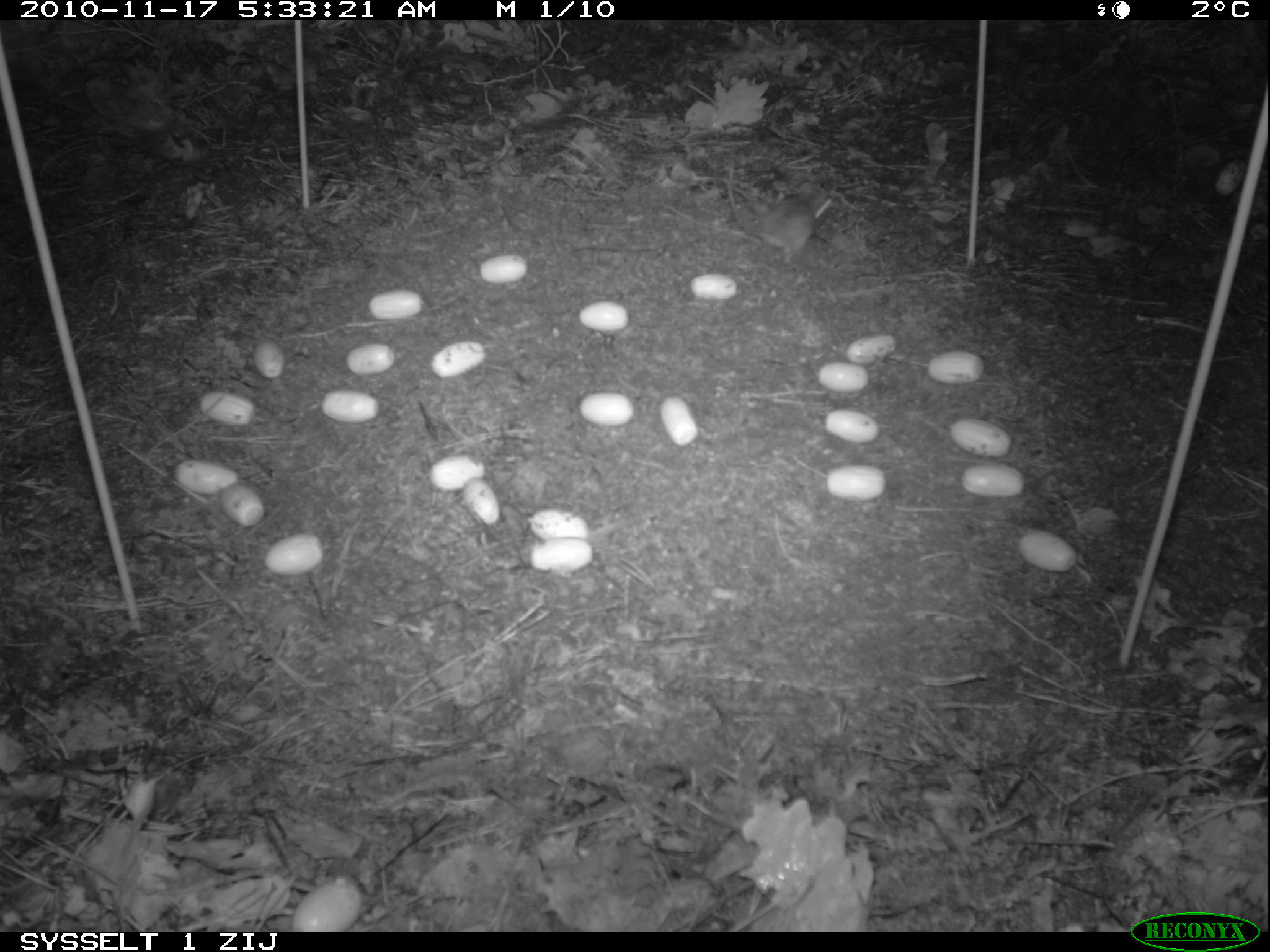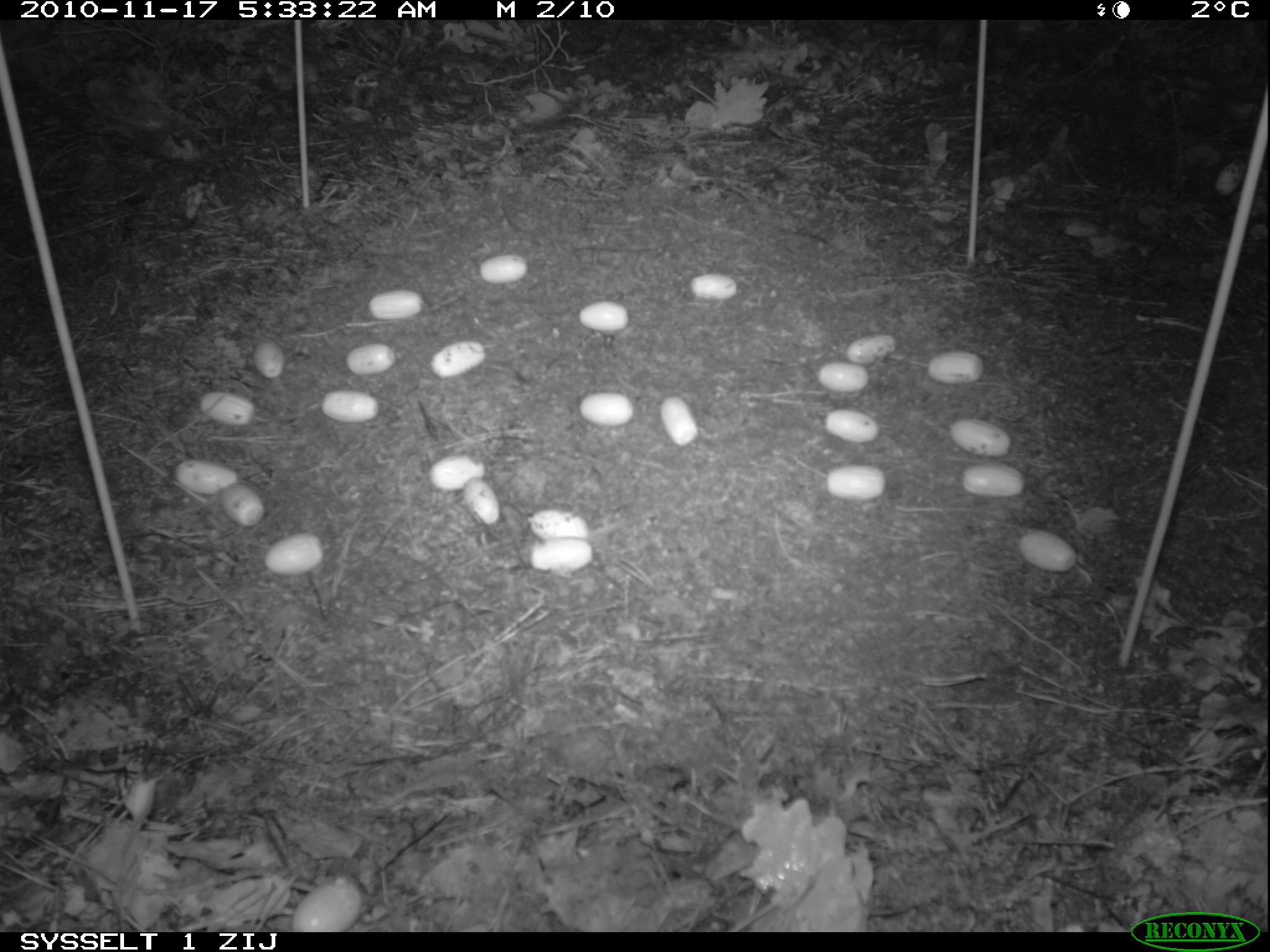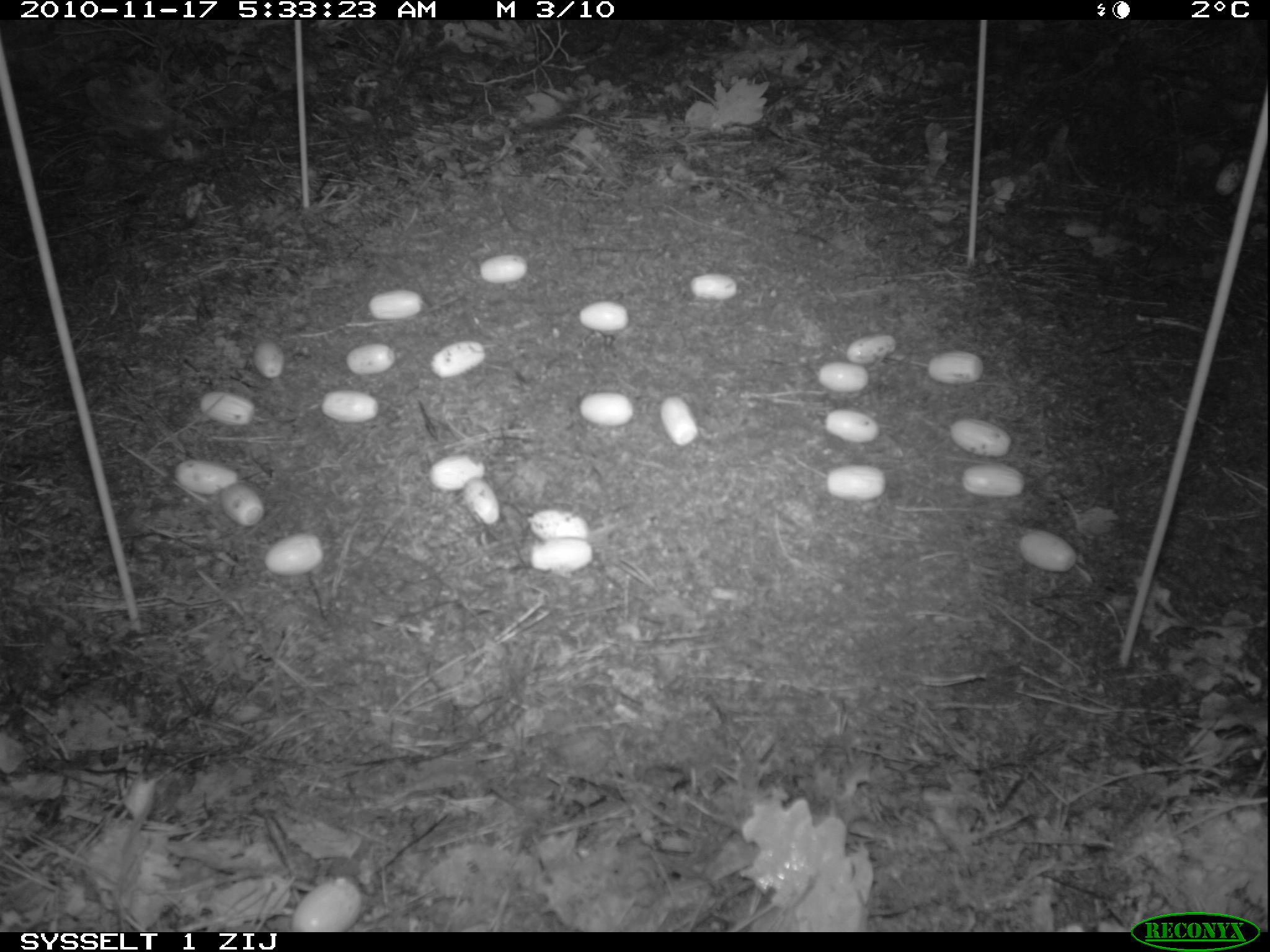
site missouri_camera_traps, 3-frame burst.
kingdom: Animalia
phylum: Chordata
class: Mammalia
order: Rodentia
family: Muridae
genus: Apodemus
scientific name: Apodemus sylvaticus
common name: wood mouse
Wood mouse (Apodemus sylvaticus). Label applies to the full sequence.